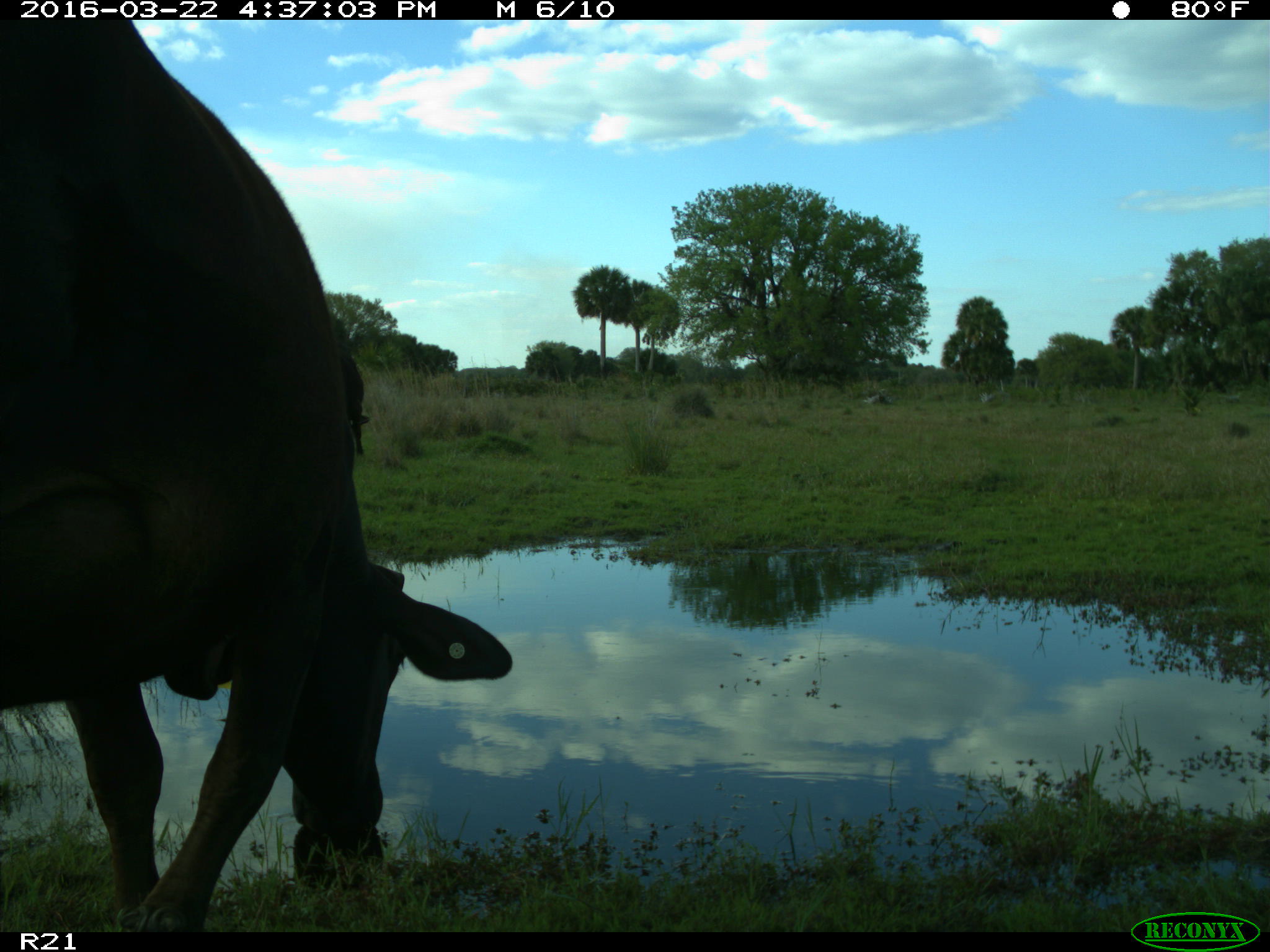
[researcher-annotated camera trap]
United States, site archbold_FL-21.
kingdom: Animalia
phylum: Chordata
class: Mammalia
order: Artiodactyla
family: Bovidae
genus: Bos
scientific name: Bos taurus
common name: domestic cow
Bos taurus (domestic cow).